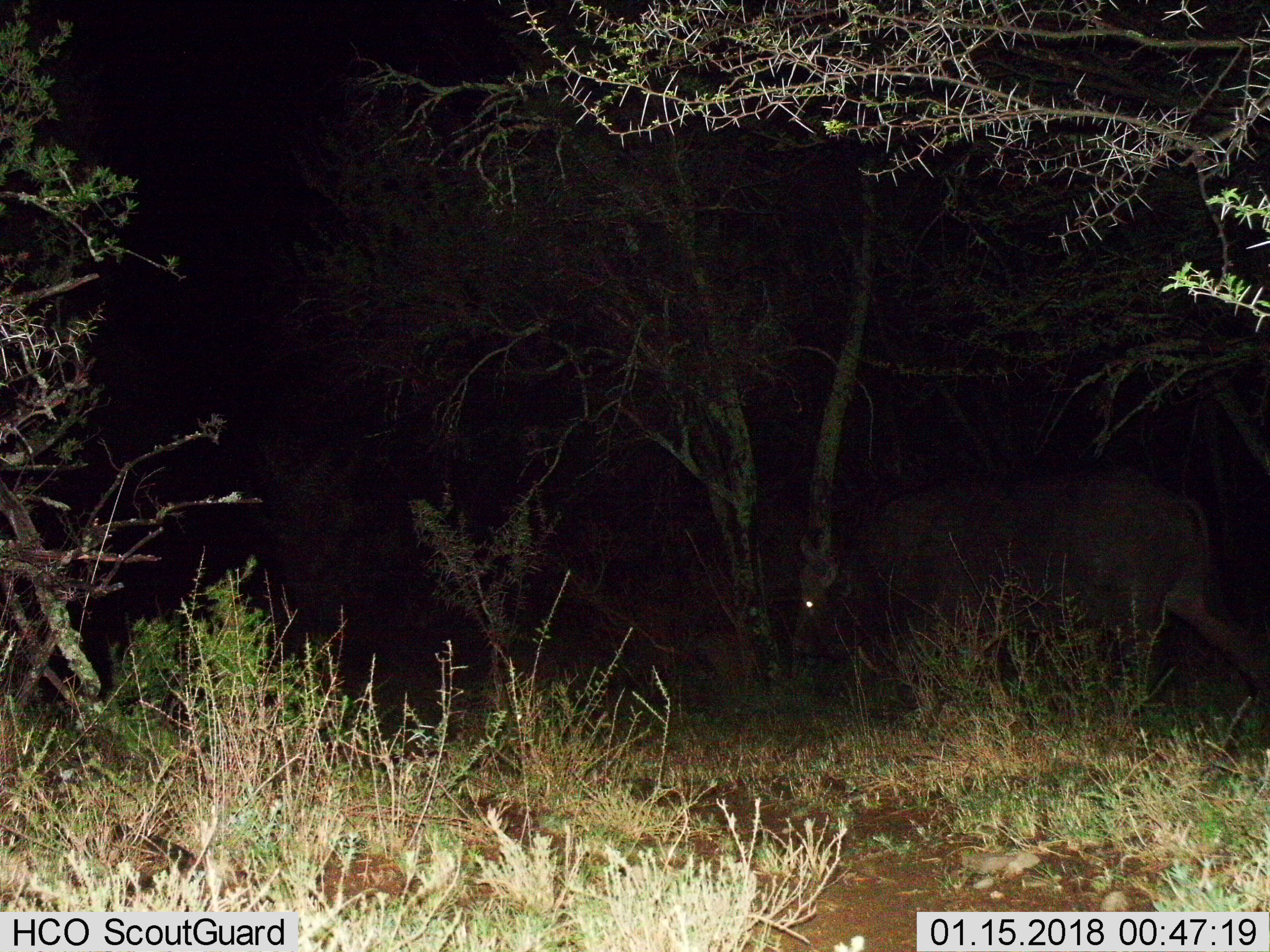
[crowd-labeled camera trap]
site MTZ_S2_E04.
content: unidentified animal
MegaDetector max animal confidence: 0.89